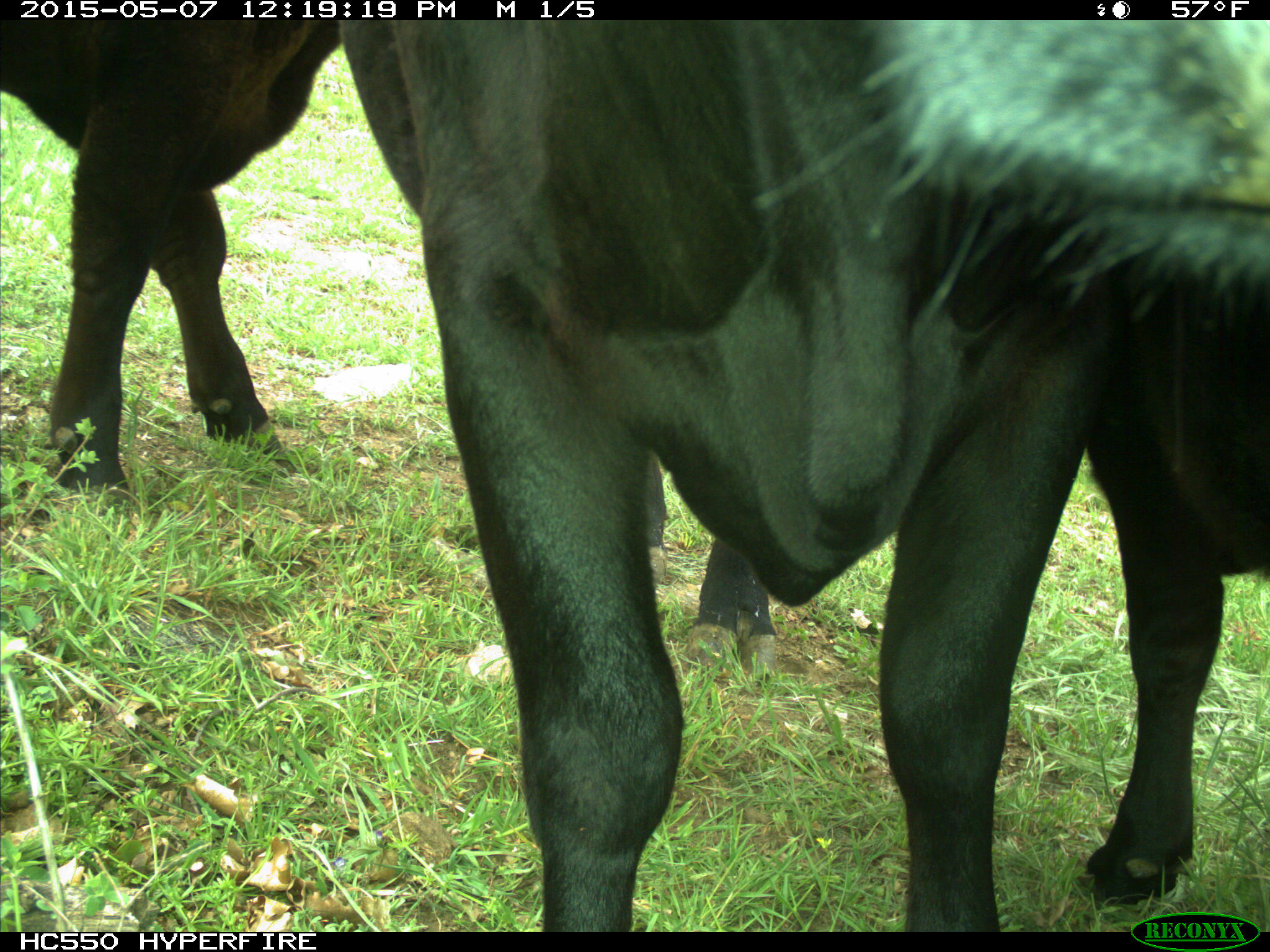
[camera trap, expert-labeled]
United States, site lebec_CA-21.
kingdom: Animalia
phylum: Chordata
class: Mammalia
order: Artiodactyla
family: Bovidae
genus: Bos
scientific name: Bos taurus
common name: domestic cow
Bos taurus (domestic cow).